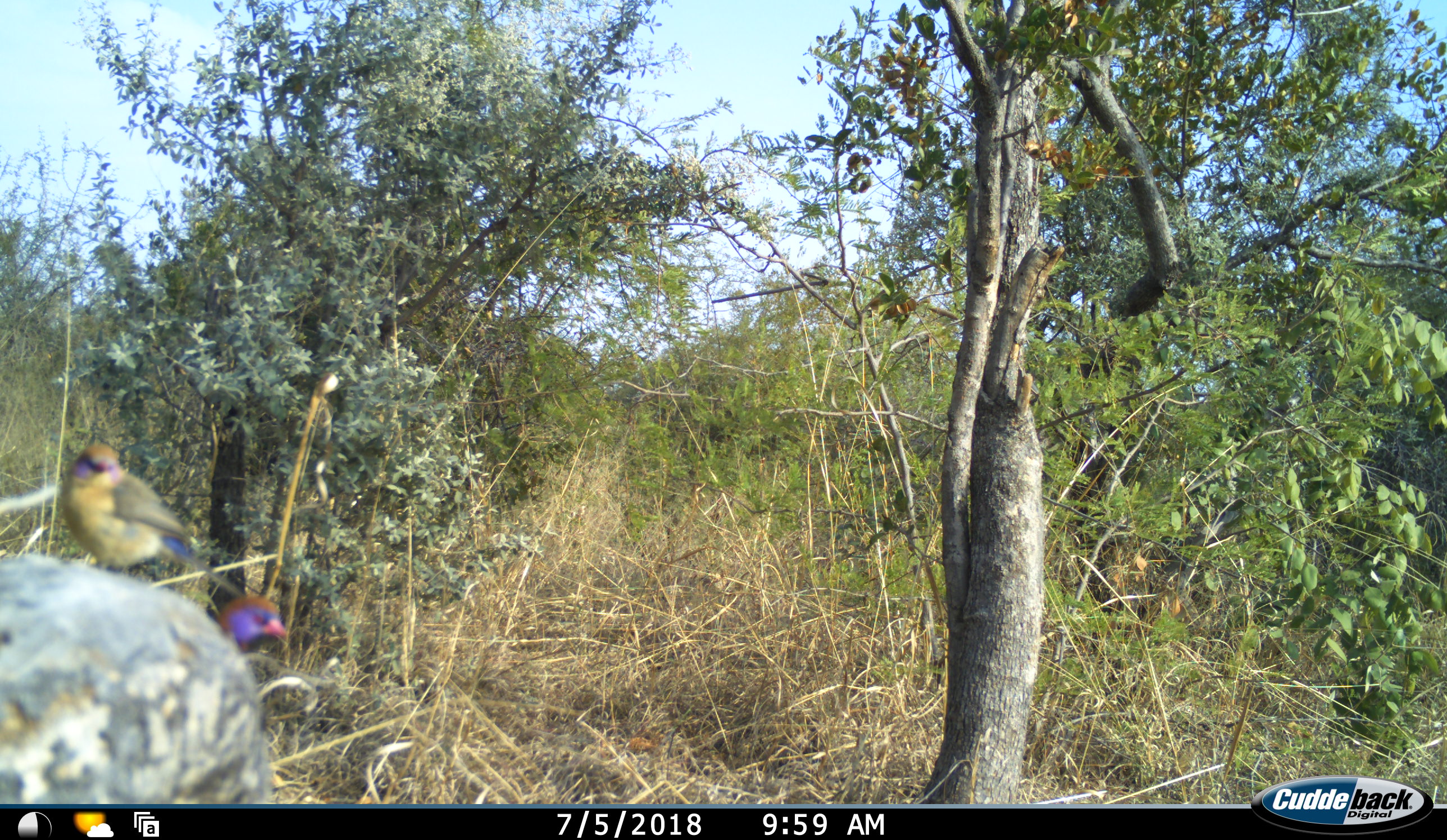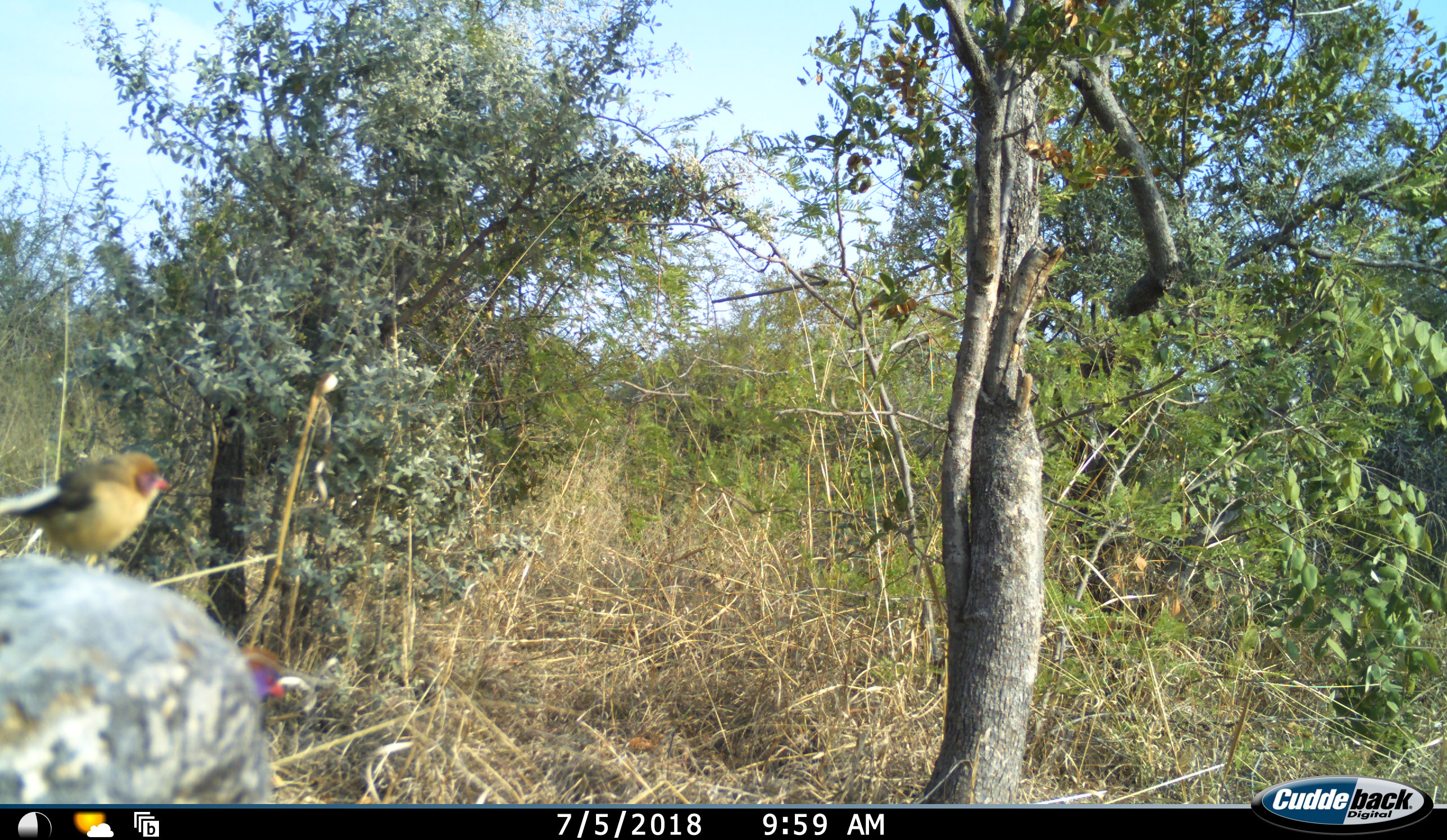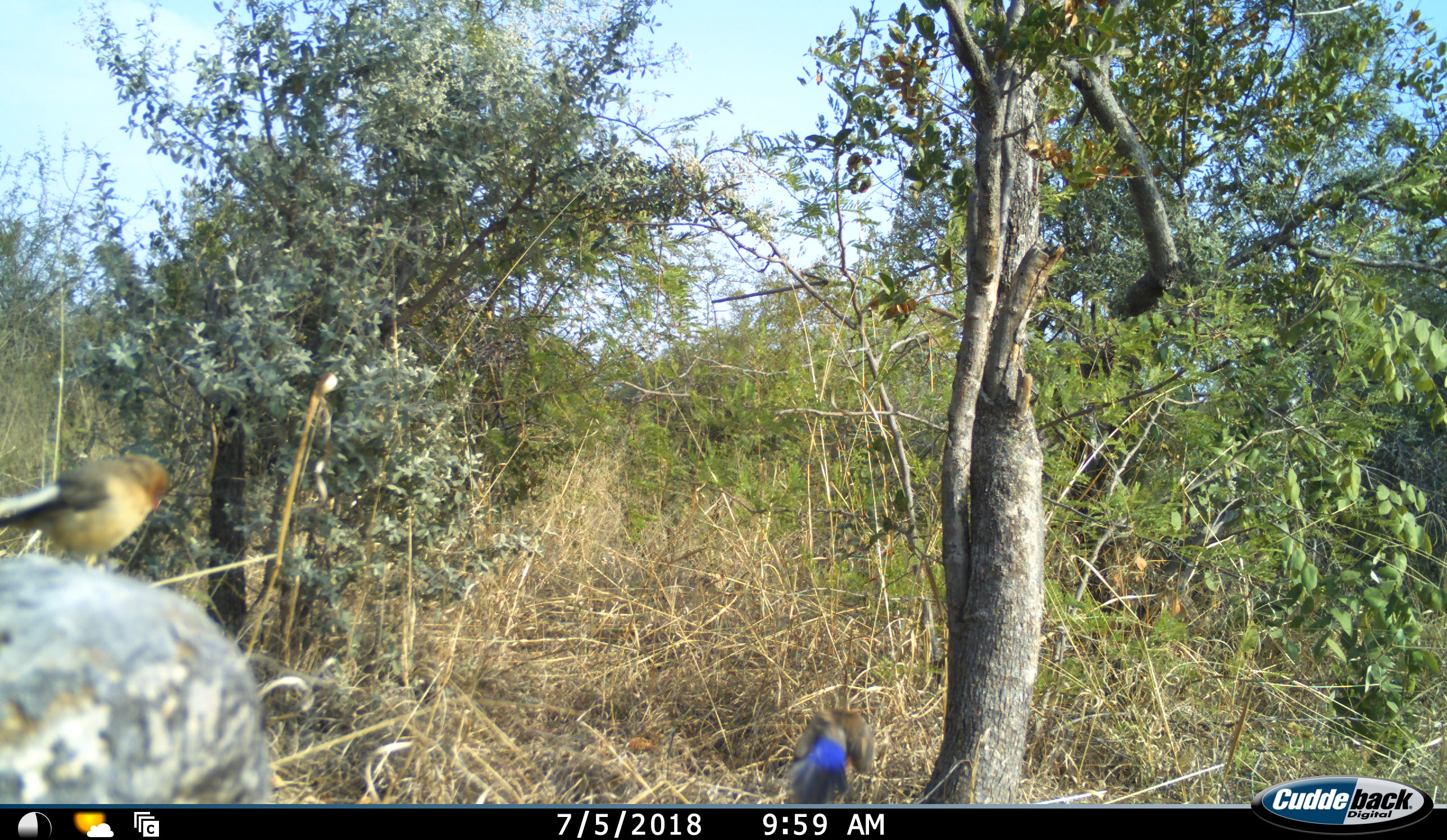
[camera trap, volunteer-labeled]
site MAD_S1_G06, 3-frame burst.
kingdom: Animalia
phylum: Chordata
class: Aves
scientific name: Aves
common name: bird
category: birdother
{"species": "birdother (bird) (Aves)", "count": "2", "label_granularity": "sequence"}